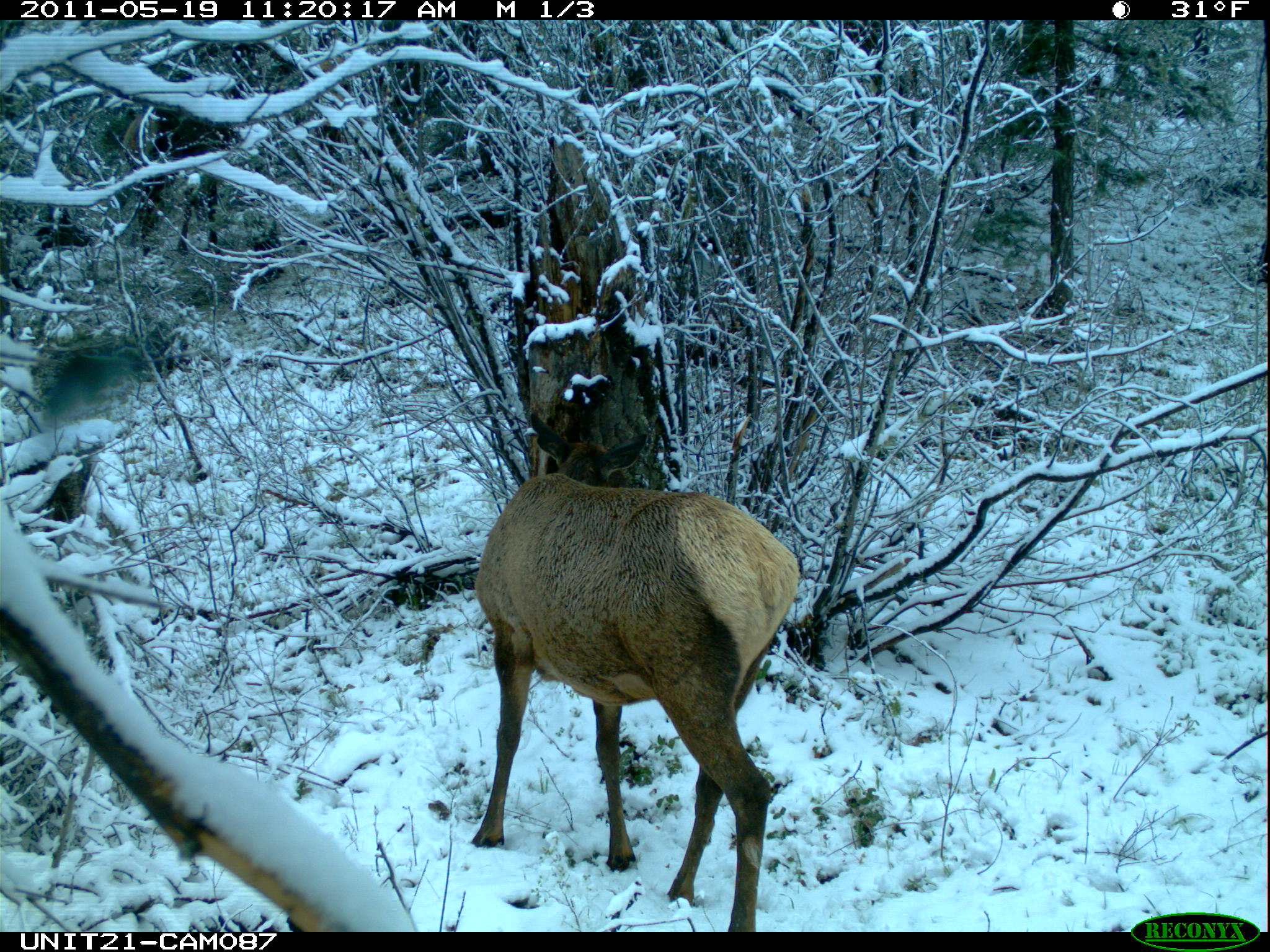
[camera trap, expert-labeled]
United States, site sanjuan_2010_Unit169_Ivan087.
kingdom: Animalia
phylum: Chordata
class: Mammalia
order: Artiodactyla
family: Cervidae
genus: Cervus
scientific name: Cervus elaphus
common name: red deer